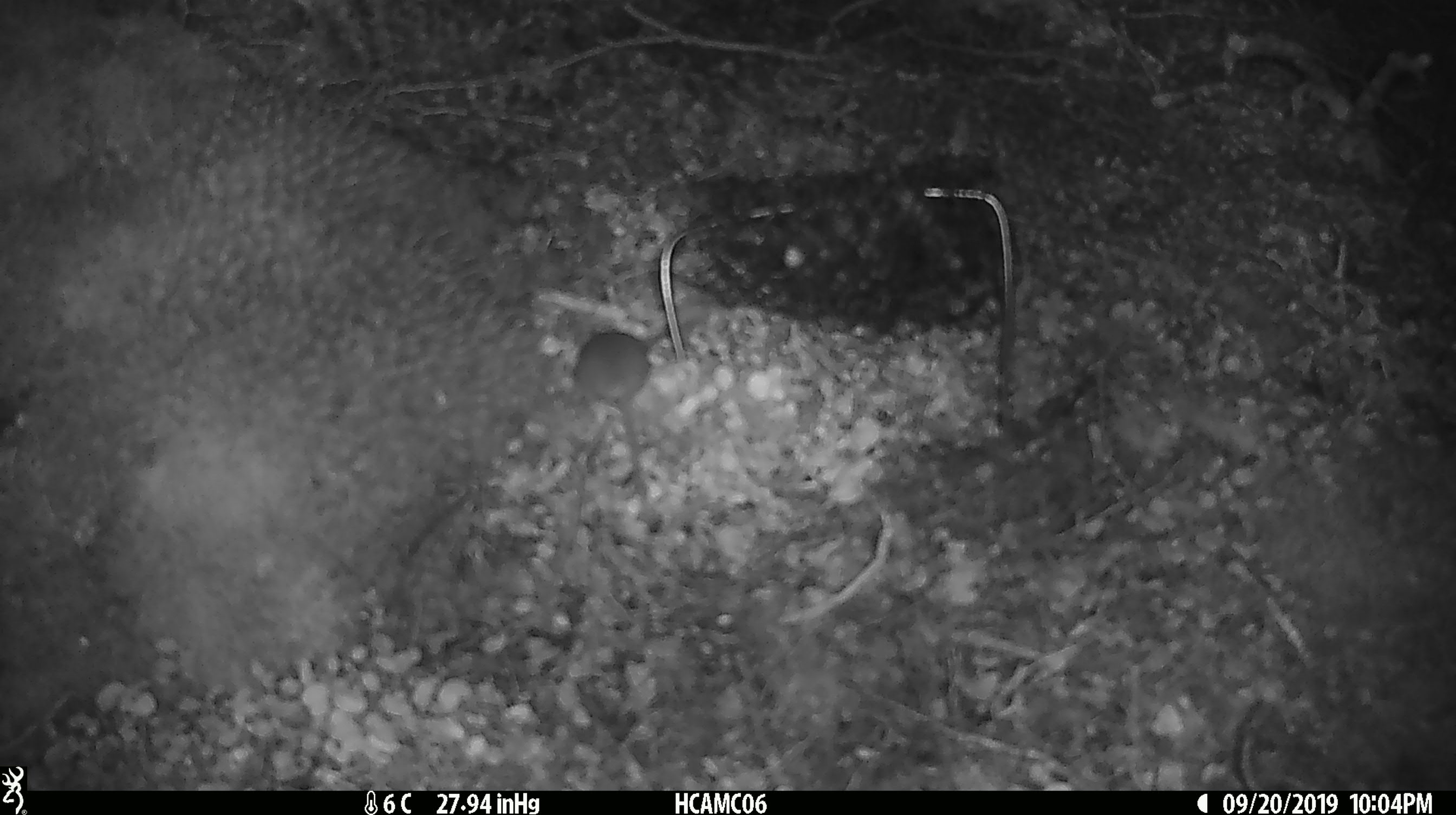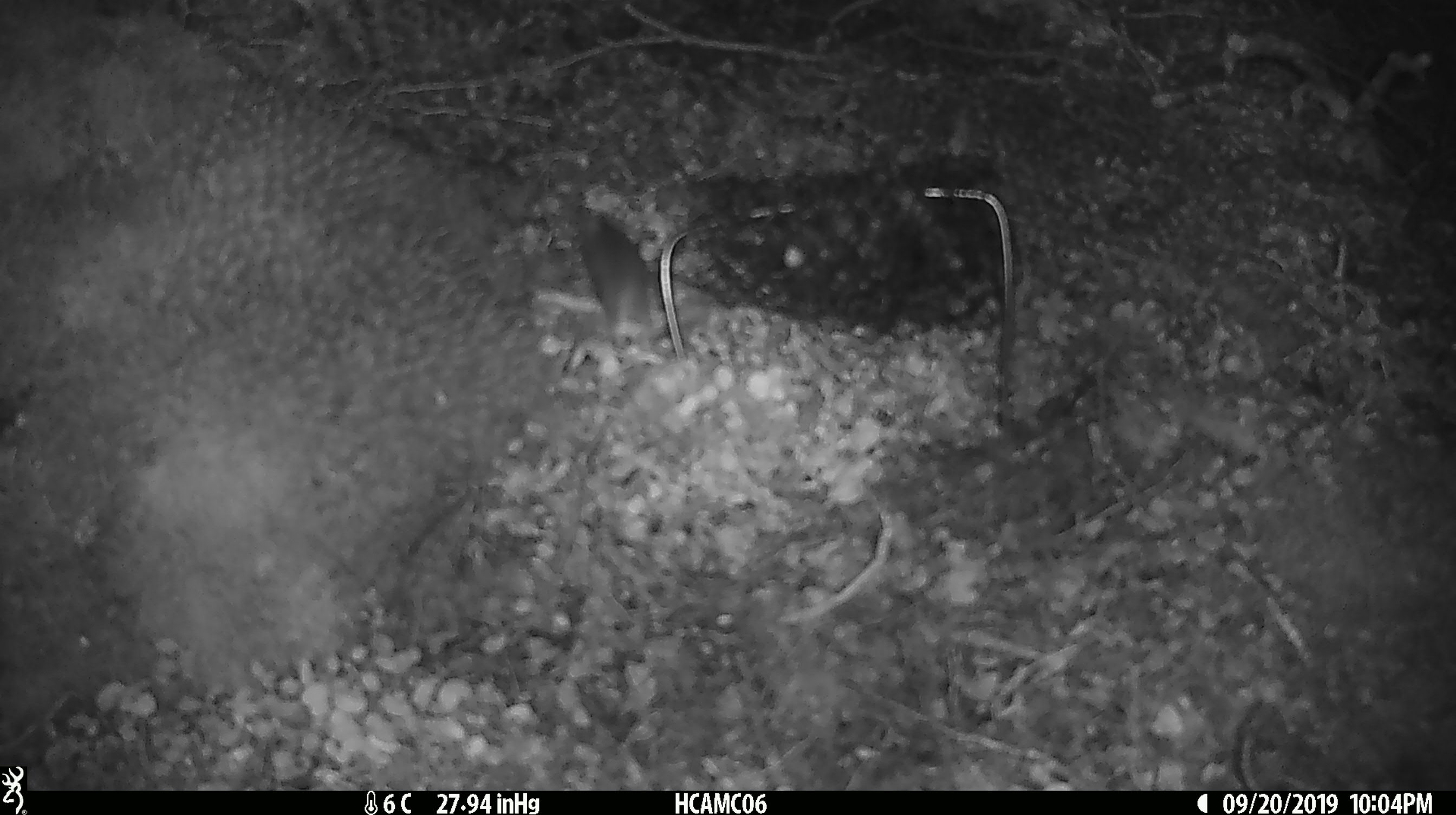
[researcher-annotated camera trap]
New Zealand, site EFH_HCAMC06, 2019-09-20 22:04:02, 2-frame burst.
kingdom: Animalia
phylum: Chordata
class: Mammalia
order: Rodentia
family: Muridae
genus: Mus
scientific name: Mus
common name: mouse